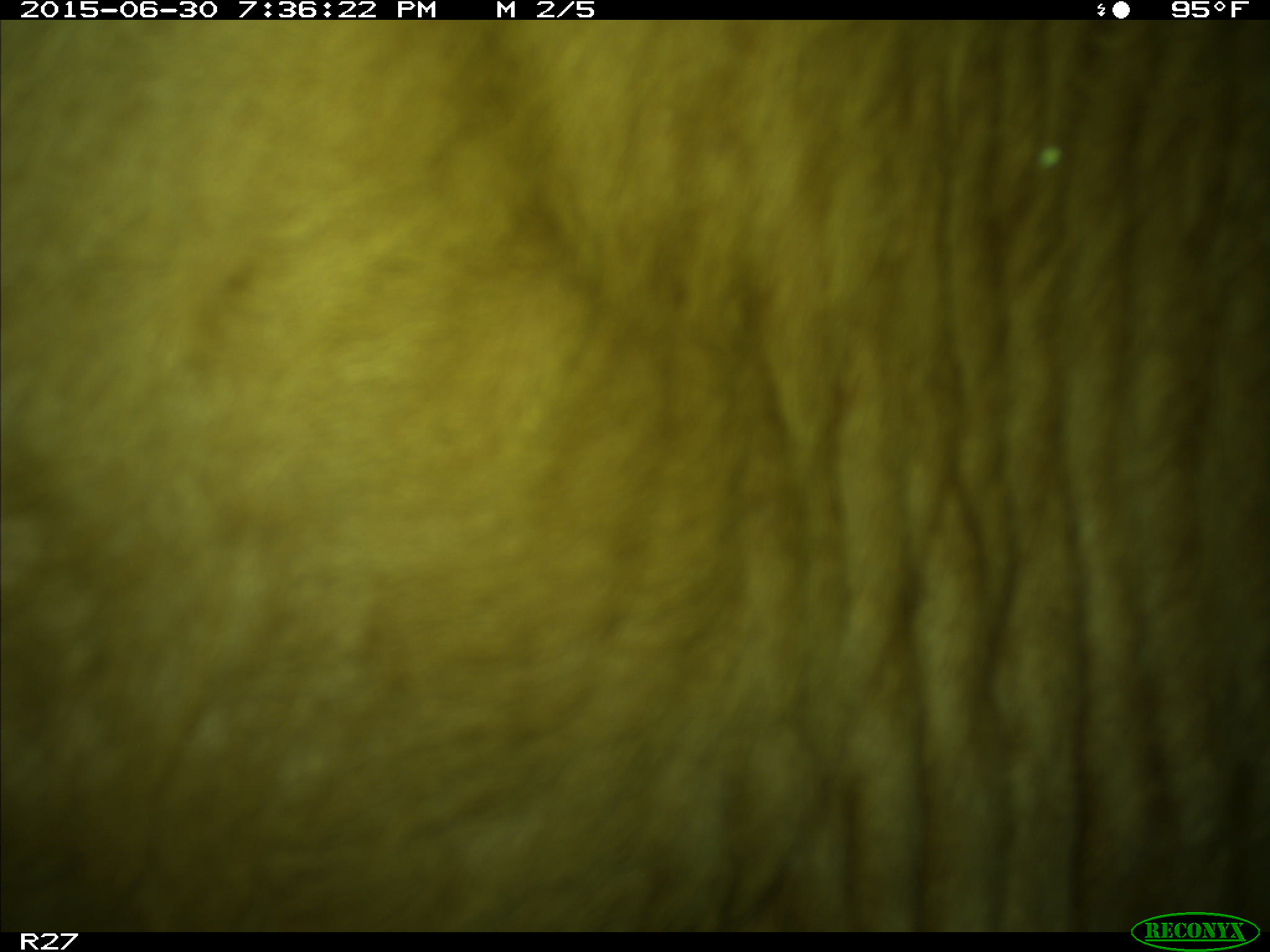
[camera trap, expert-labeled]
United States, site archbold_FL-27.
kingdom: Animalia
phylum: Chordata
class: Mammalia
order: Artiodactyla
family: Bovidae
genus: Bos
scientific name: Bos taurus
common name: domestic cow